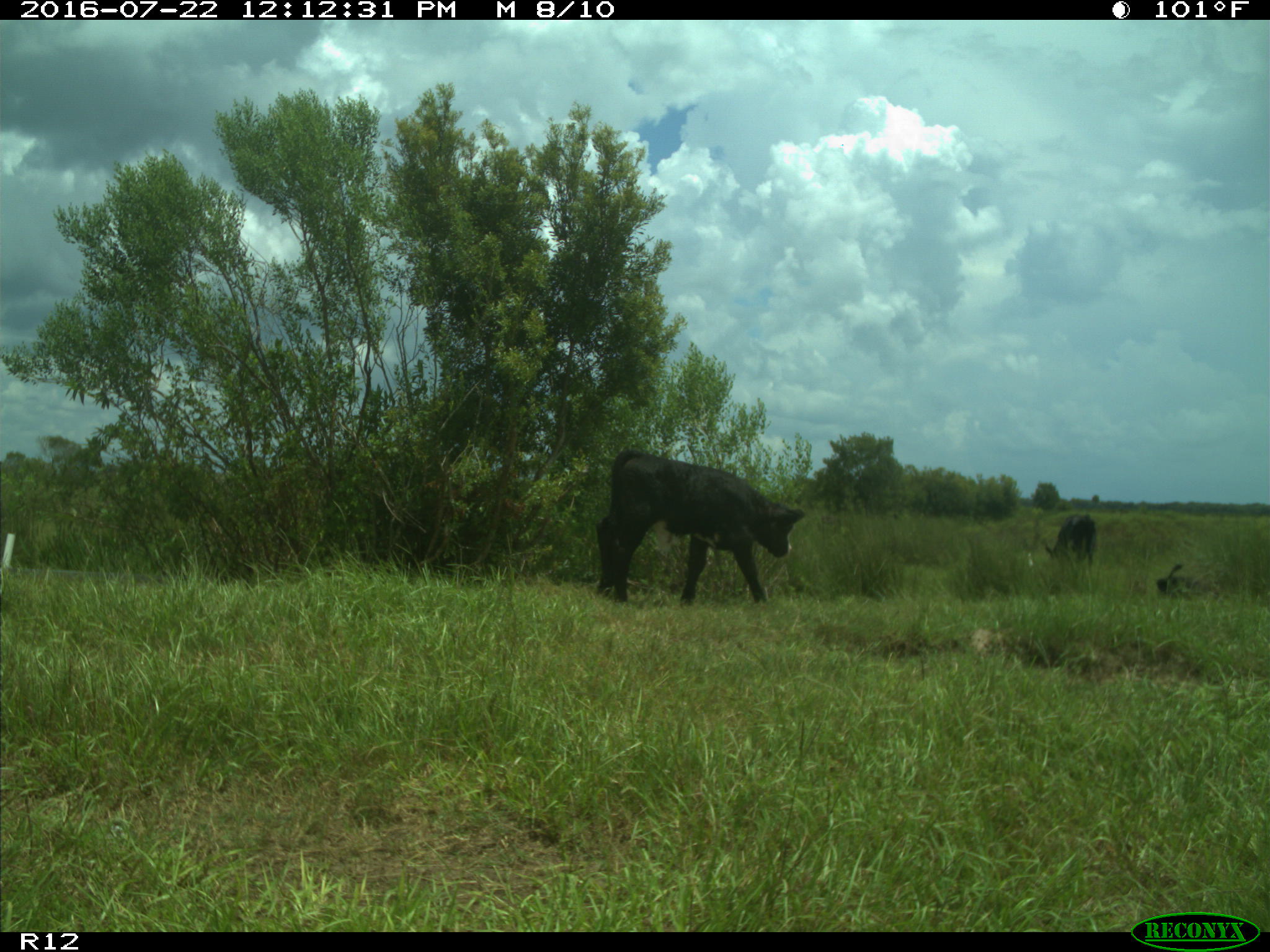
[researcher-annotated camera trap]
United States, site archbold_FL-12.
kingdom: Animalia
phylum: Chordata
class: Mammalia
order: Artiodactyla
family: Bovidae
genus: Bos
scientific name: Bos taurus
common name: domestic cow